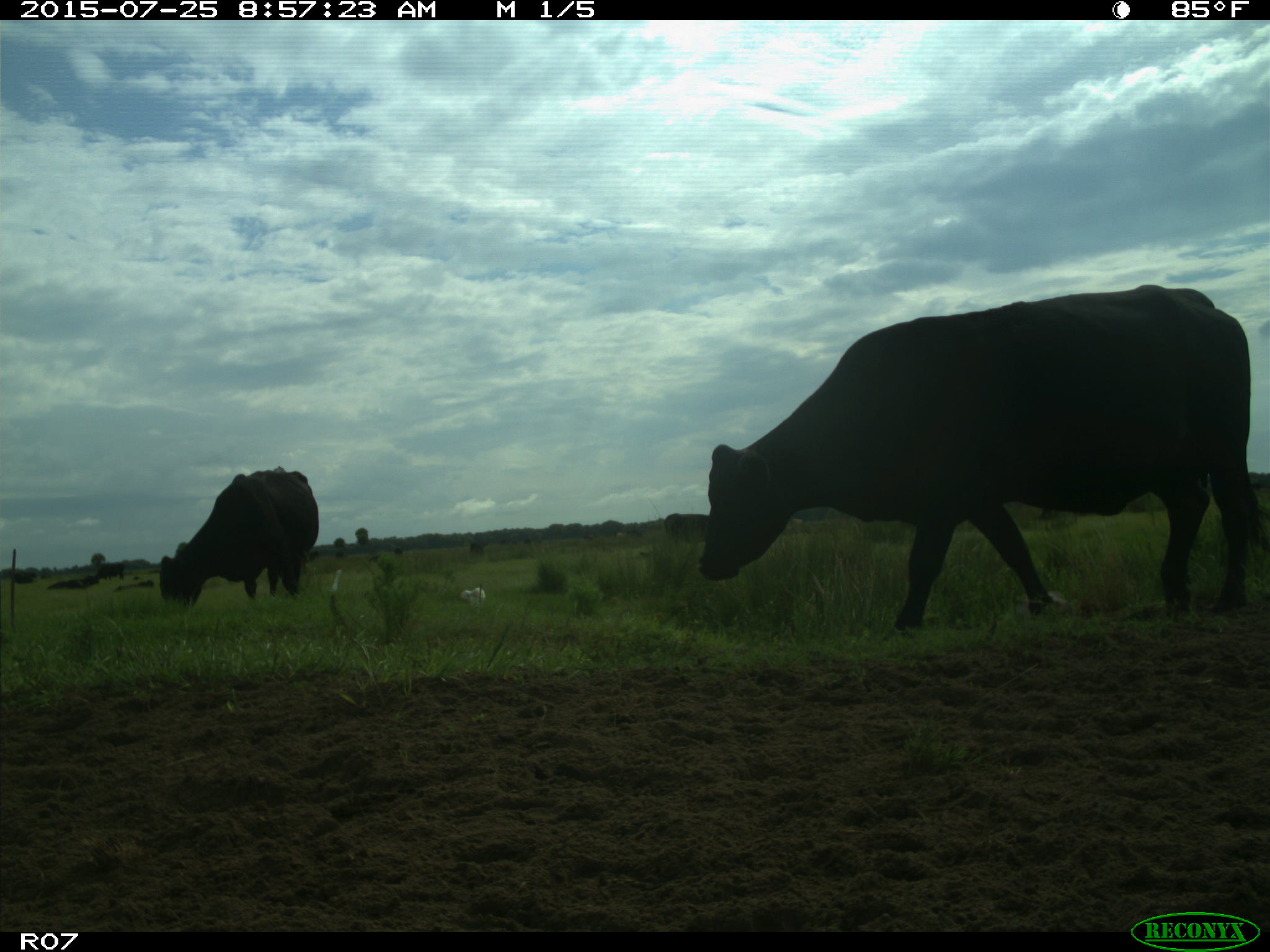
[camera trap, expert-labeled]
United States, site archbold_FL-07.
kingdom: Animalia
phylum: Chordata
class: Mammalia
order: Artiodactyla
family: Bovidae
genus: Bos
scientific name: Bos taurus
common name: domestic cow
Bos taurus (domestic cow).